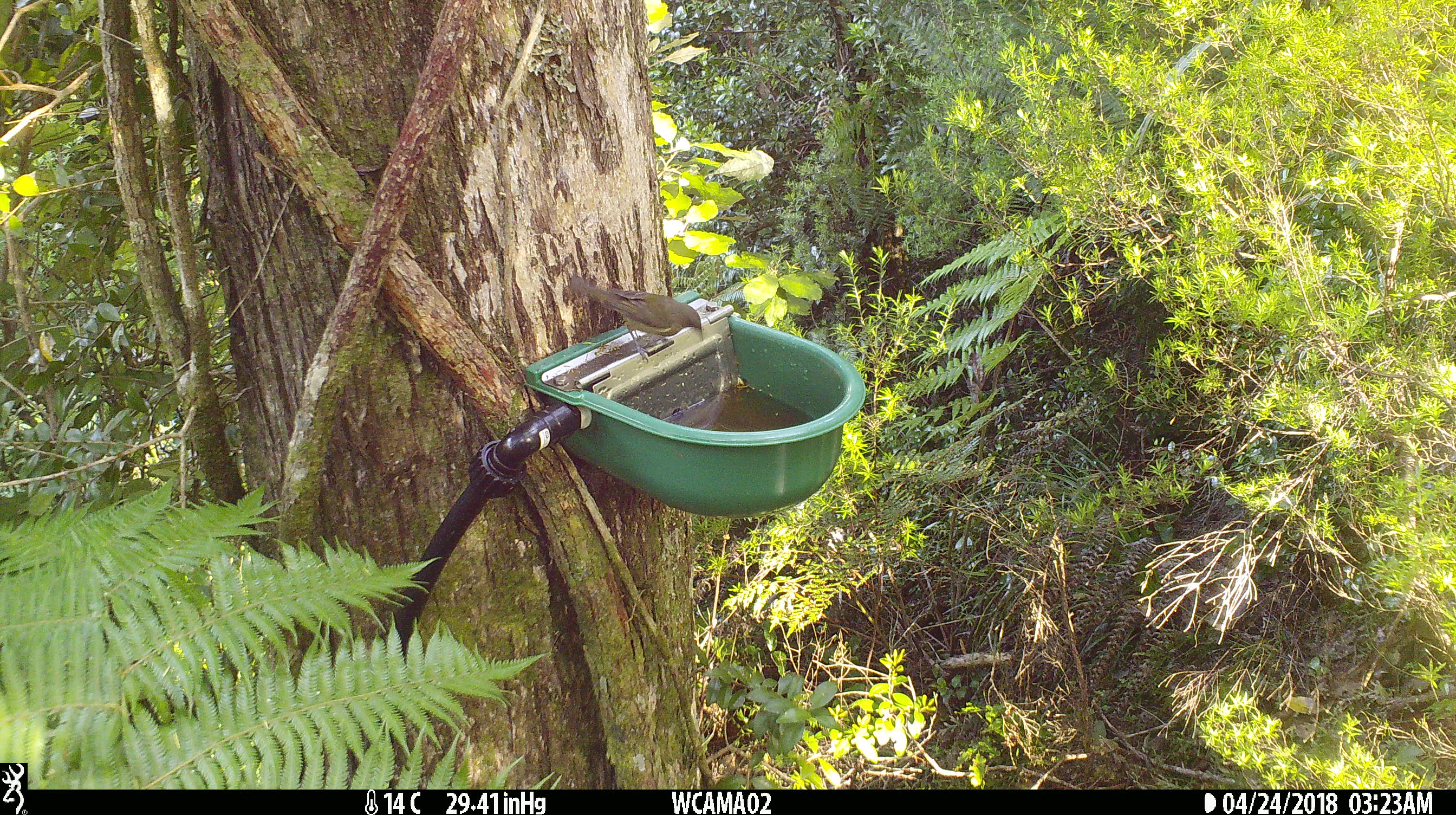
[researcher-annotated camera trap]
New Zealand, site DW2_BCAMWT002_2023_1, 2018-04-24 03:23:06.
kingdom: Animalia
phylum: Chordata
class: Aves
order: Passeriformes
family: Meliphagidae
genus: Anthornis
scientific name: Anthornis melanura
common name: new zealand bellbird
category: bellbird